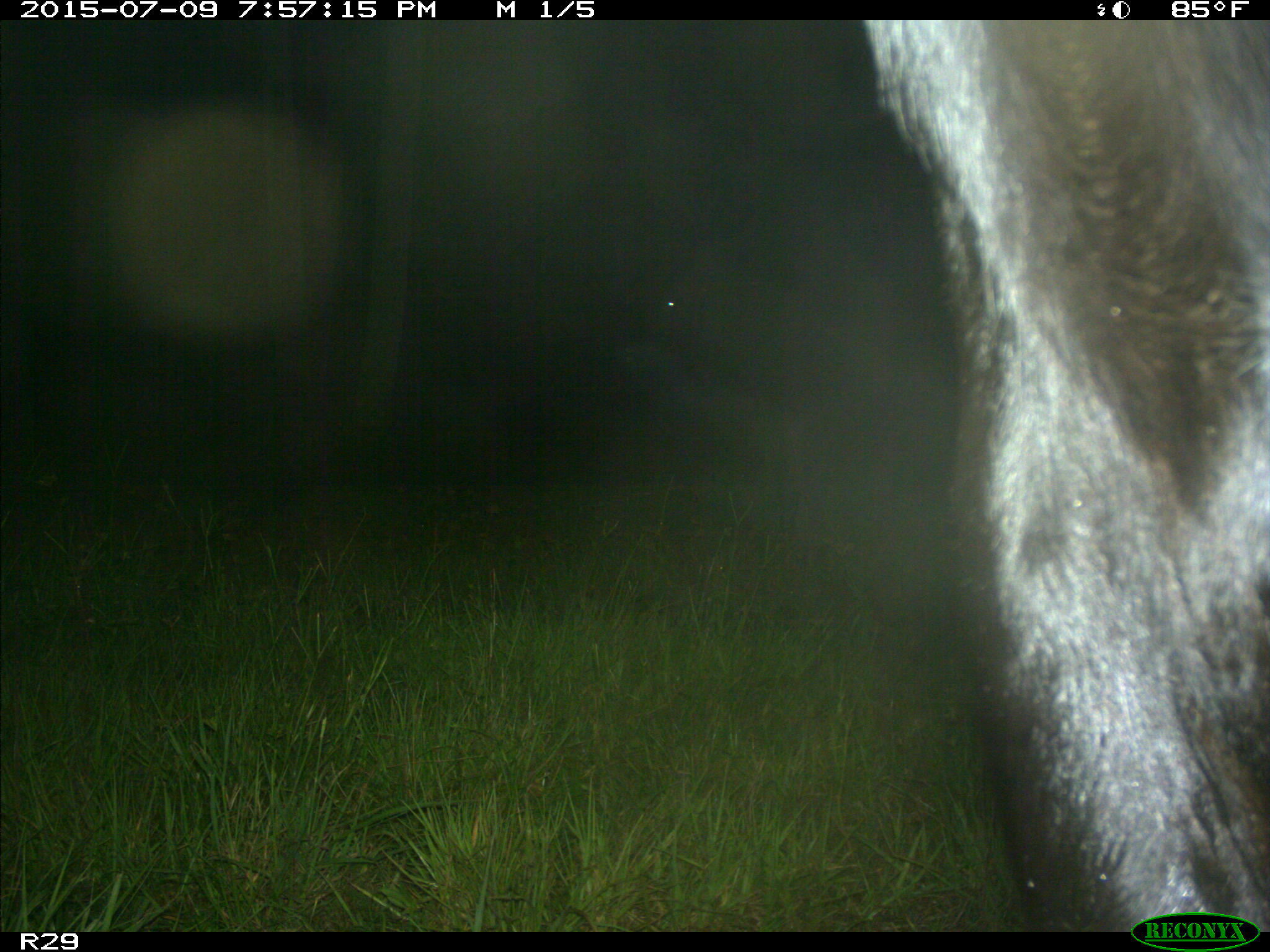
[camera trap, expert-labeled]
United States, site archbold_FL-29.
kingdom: Animalia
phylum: Chordata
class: Mammalia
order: Artiodactyla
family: Bovidae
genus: Bos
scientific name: Bos taurus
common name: domestic cow